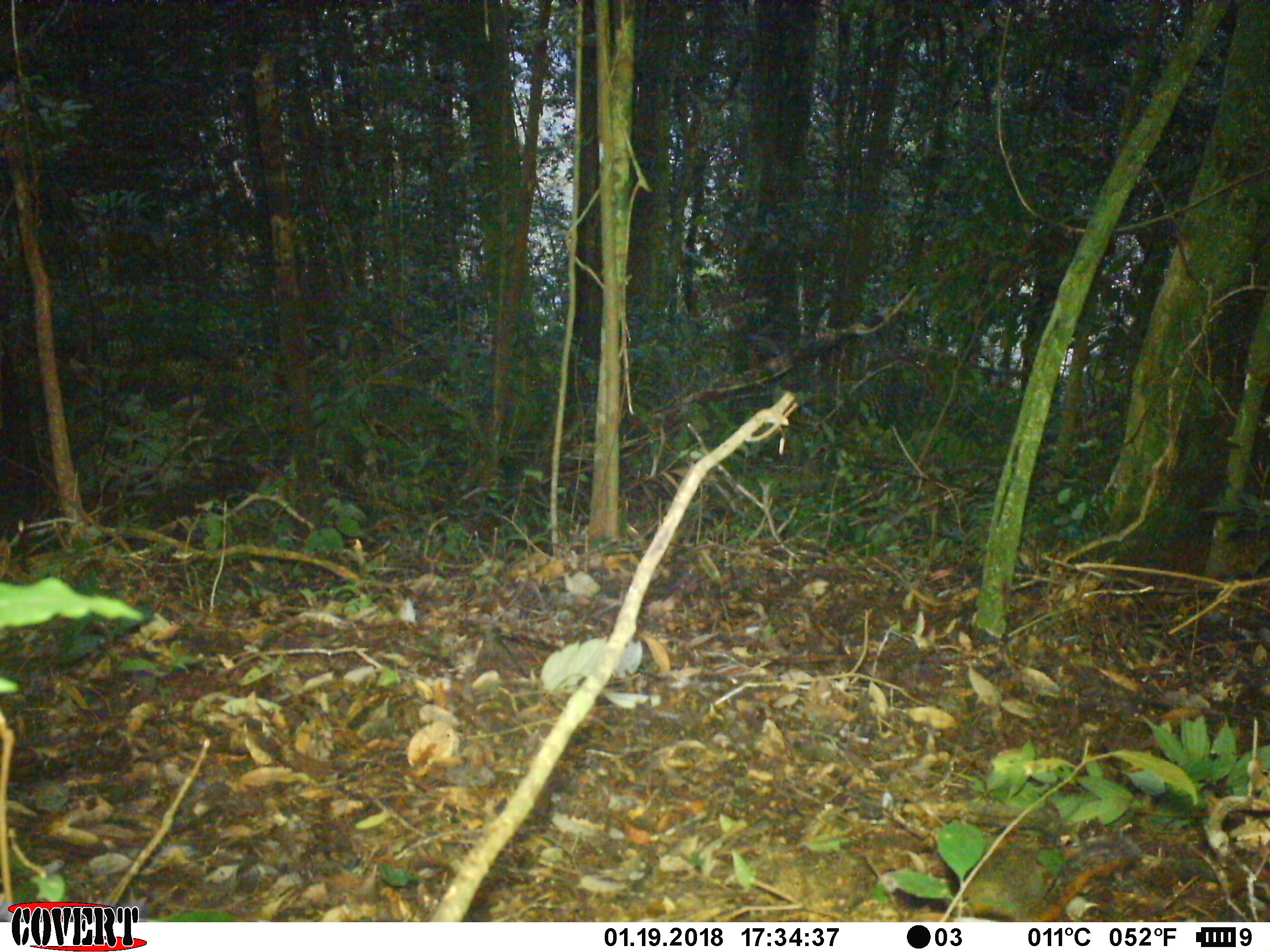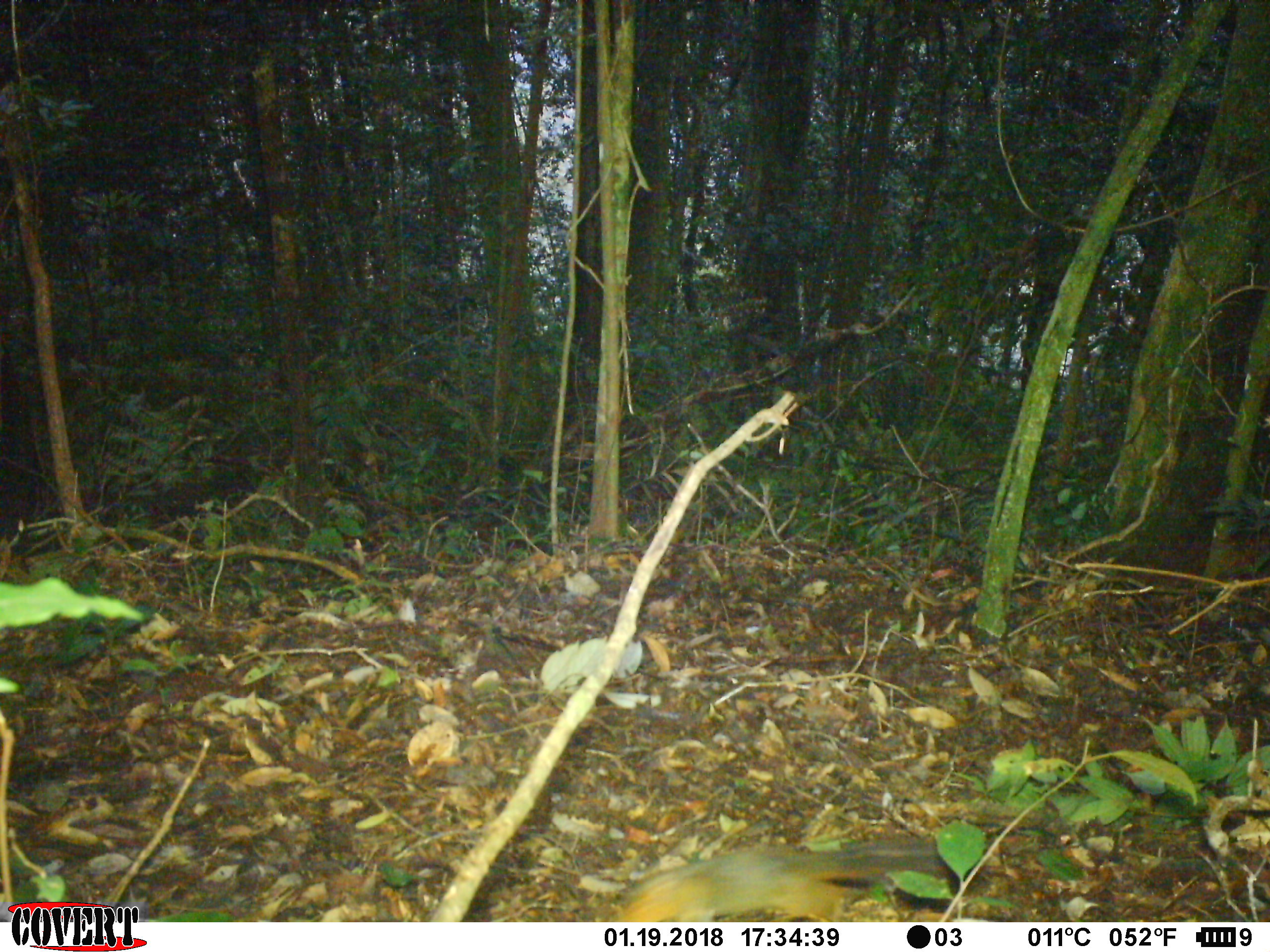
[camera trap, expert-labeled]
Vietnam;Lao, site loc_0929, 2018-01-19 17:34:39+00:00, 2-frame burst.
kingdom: Animalia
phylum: Chordata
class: Mammalia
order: Rodentia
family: Sciuridae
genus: Dremomys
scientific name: Dremomys rufigenis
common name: red-cheeked squirrel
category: red cheeked squirrel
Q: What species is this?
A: Red cheeked squirrel (red-cheeked squirrel) (Dremomys rufigenis).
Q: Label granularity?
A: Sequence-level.